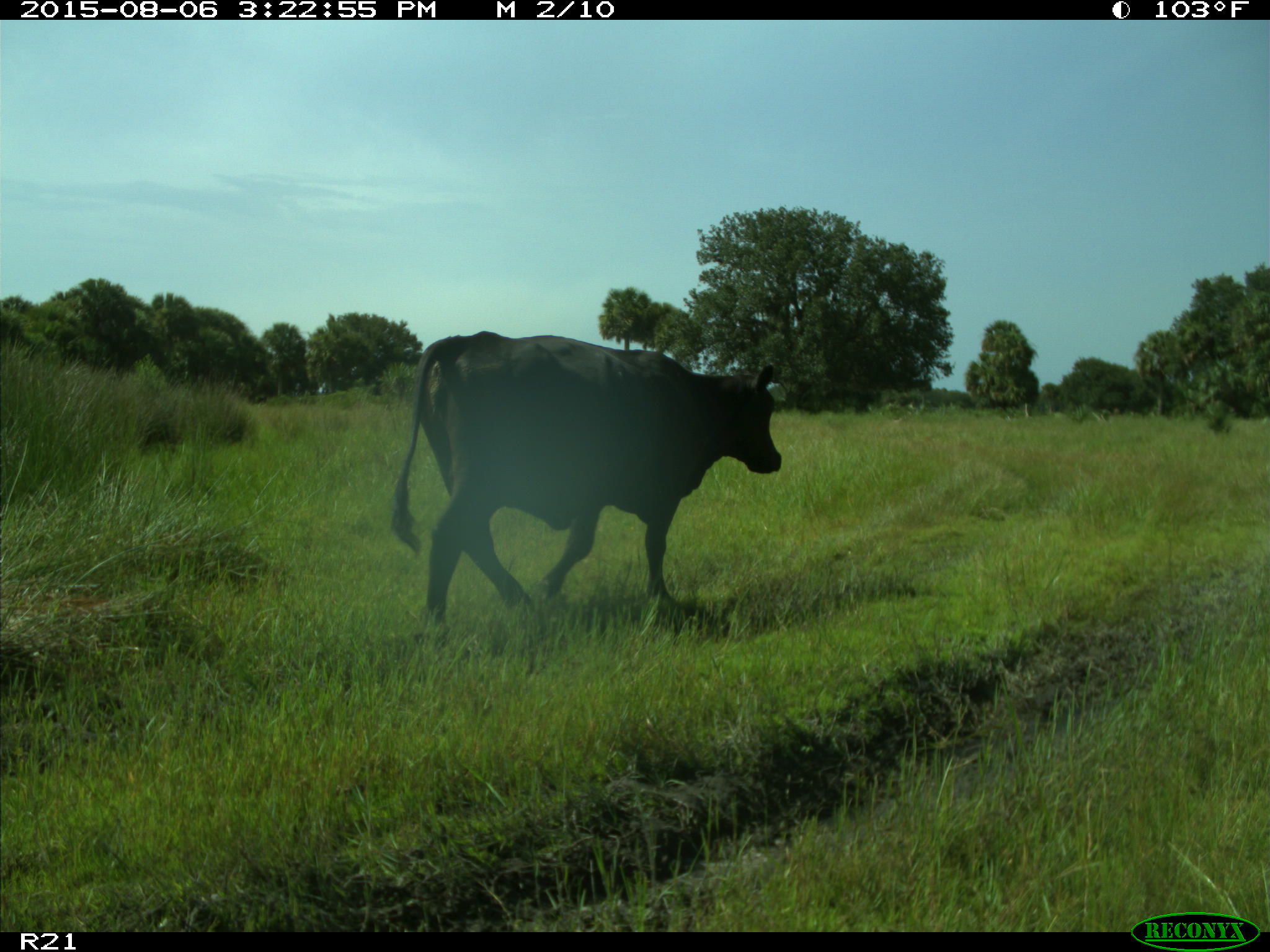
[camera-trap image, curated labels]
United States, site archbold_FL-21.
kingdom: Animalia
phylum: Chordata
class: Mammalia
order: Artiodactyla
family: Bovidae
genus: Bos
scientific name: Bos taurus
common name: domestic cow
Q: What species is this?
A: Bos taurus (domestic cow).